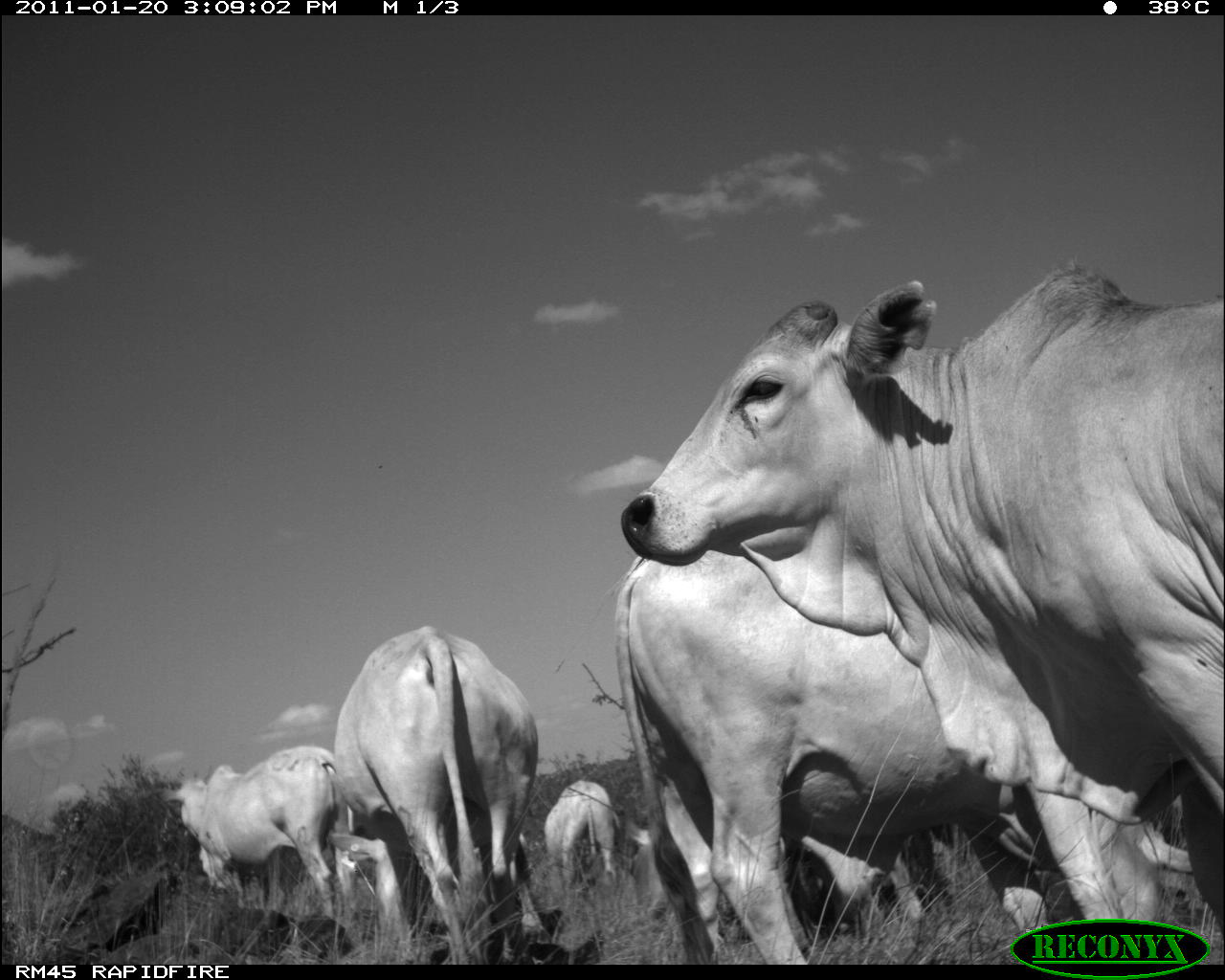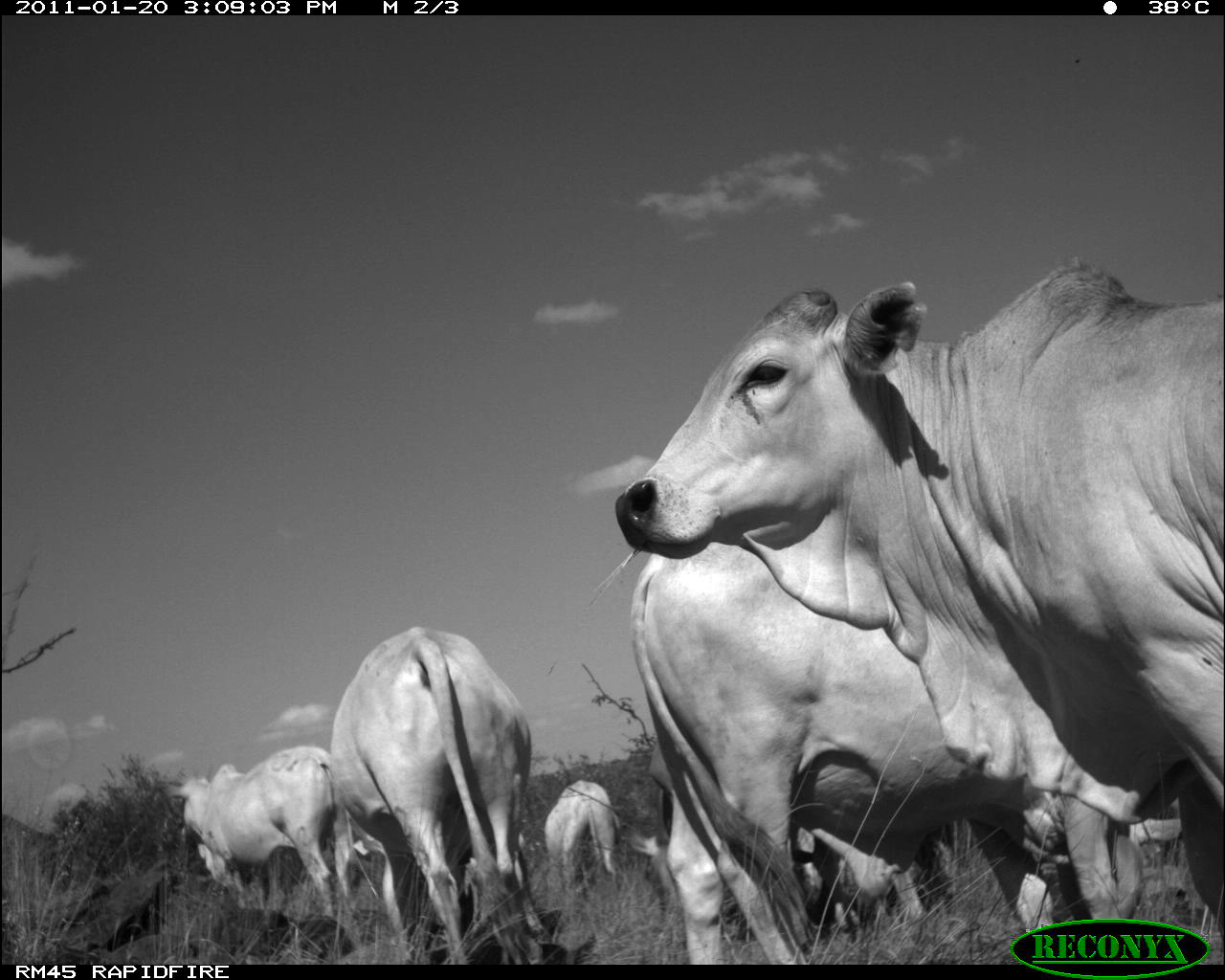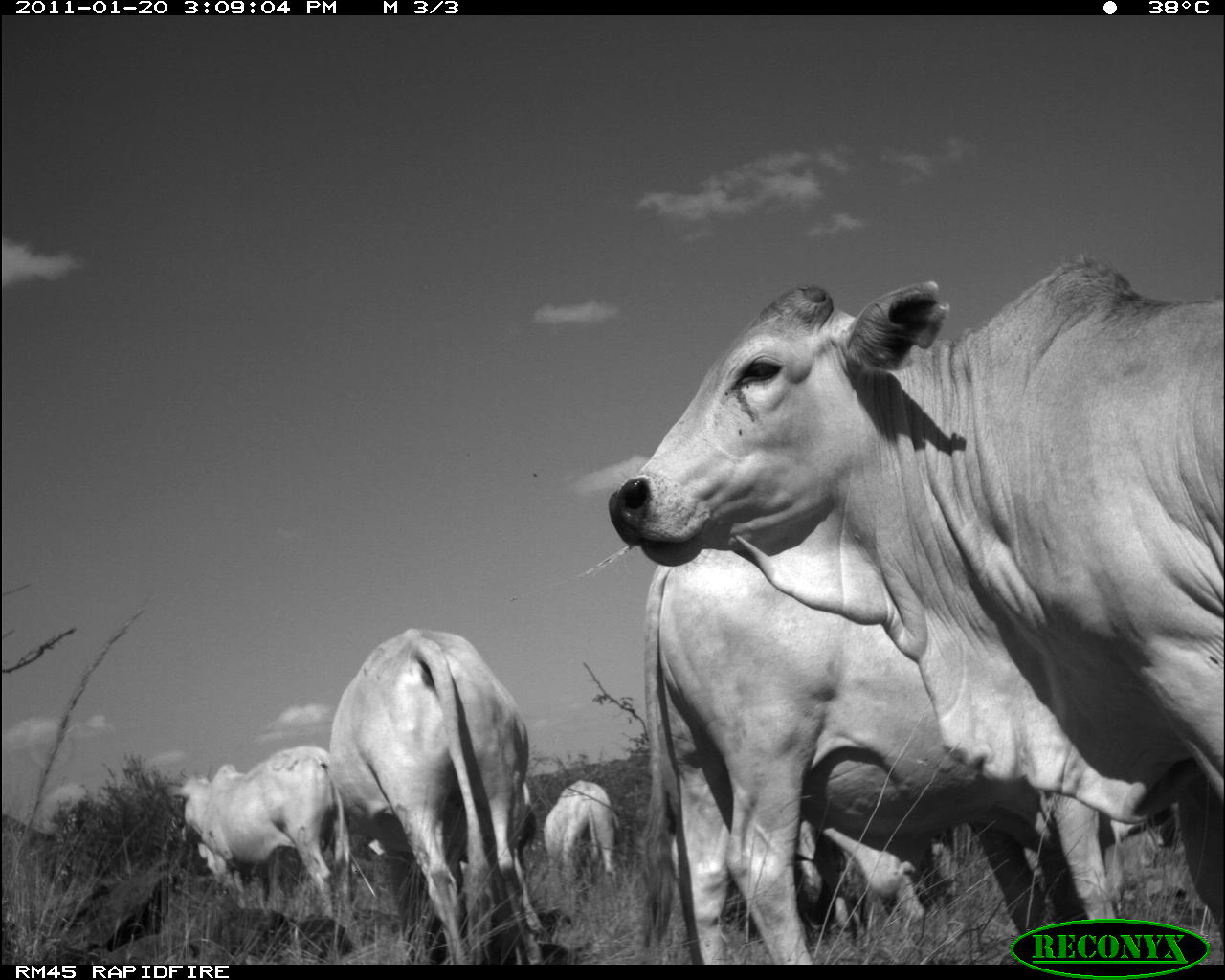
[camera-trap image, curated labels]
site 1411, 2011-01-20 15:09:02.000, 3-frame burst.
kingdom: Animalia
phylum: Chordata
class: Mammalia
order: Artiodactyla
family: Bovidae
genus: Bos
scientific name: Bos taurus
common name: domestic cattle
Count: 6.